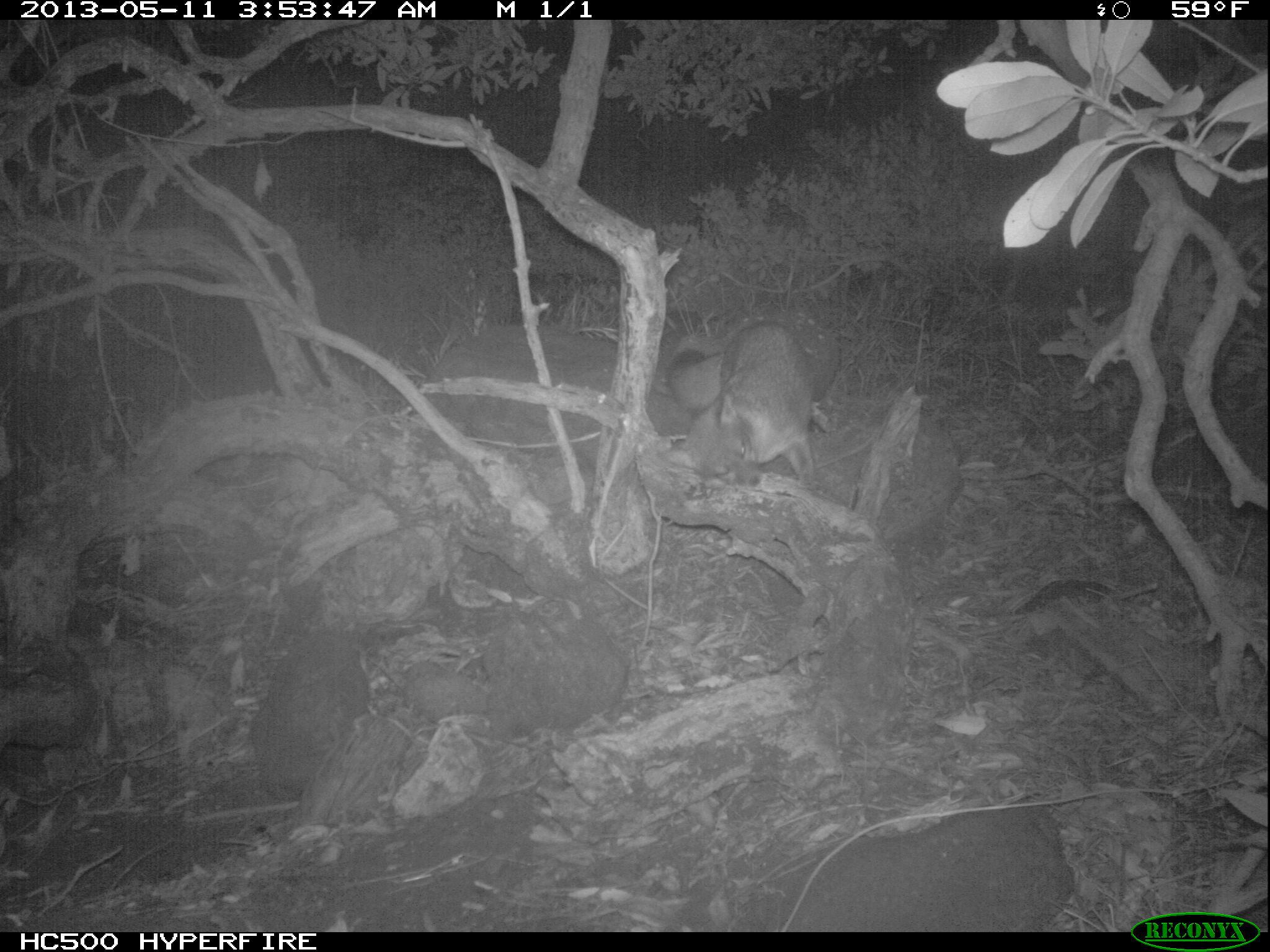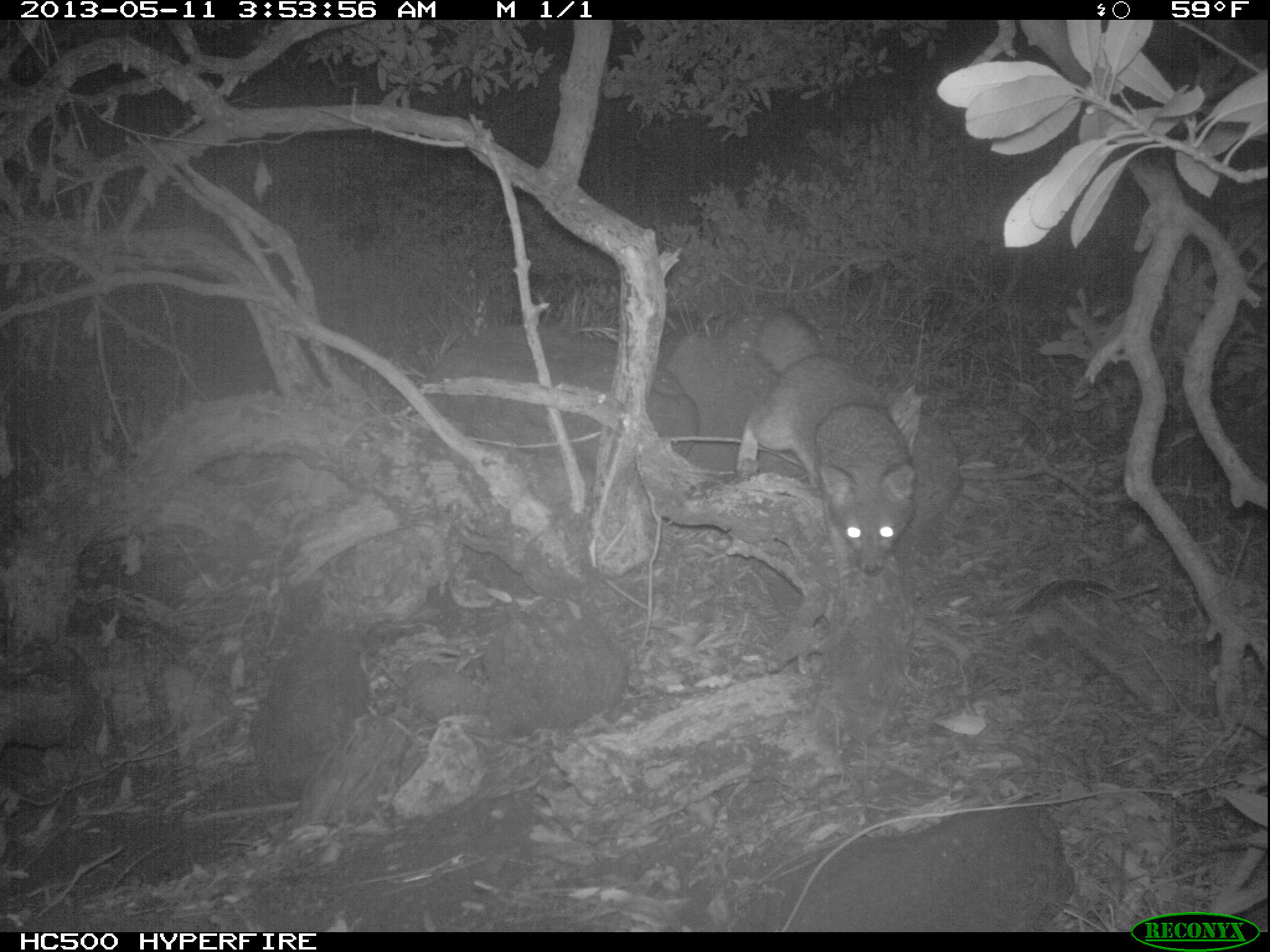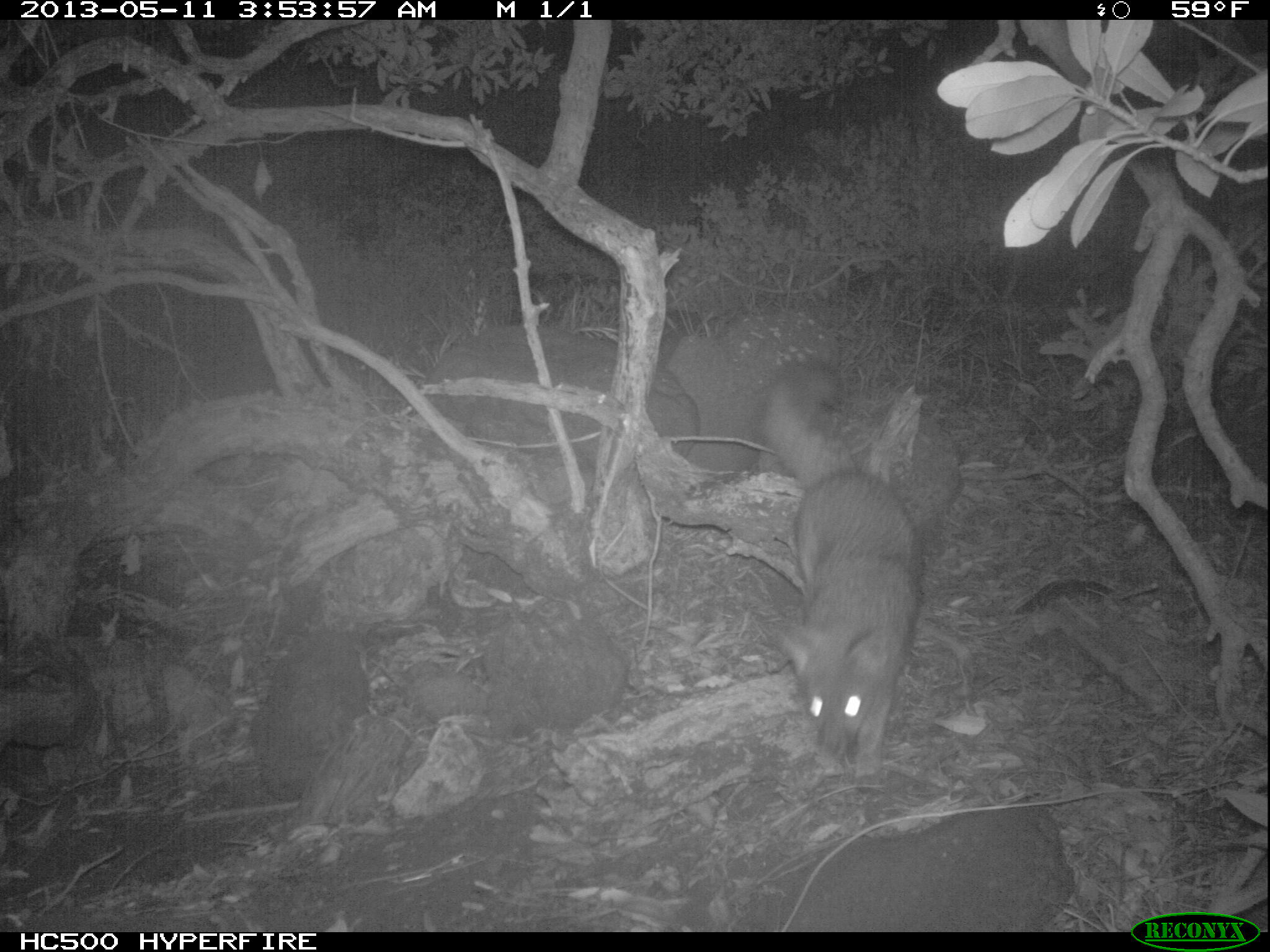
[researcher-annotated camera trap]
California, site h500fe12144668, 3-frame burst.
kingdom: Animalia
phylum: Chordata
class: Mammalia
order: Carnivora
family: Canidae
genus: Urocyon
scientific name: Urocyon littoralis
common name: island fox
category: fox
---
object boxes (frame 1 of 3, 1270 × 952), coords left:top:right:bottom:
fox: 668:320:817:487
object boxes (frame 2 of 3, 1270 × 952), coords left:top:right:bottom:
fox: 734:310:917:580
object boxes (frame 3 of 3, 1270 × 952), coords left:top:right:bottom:
fox: 760:359:919:794